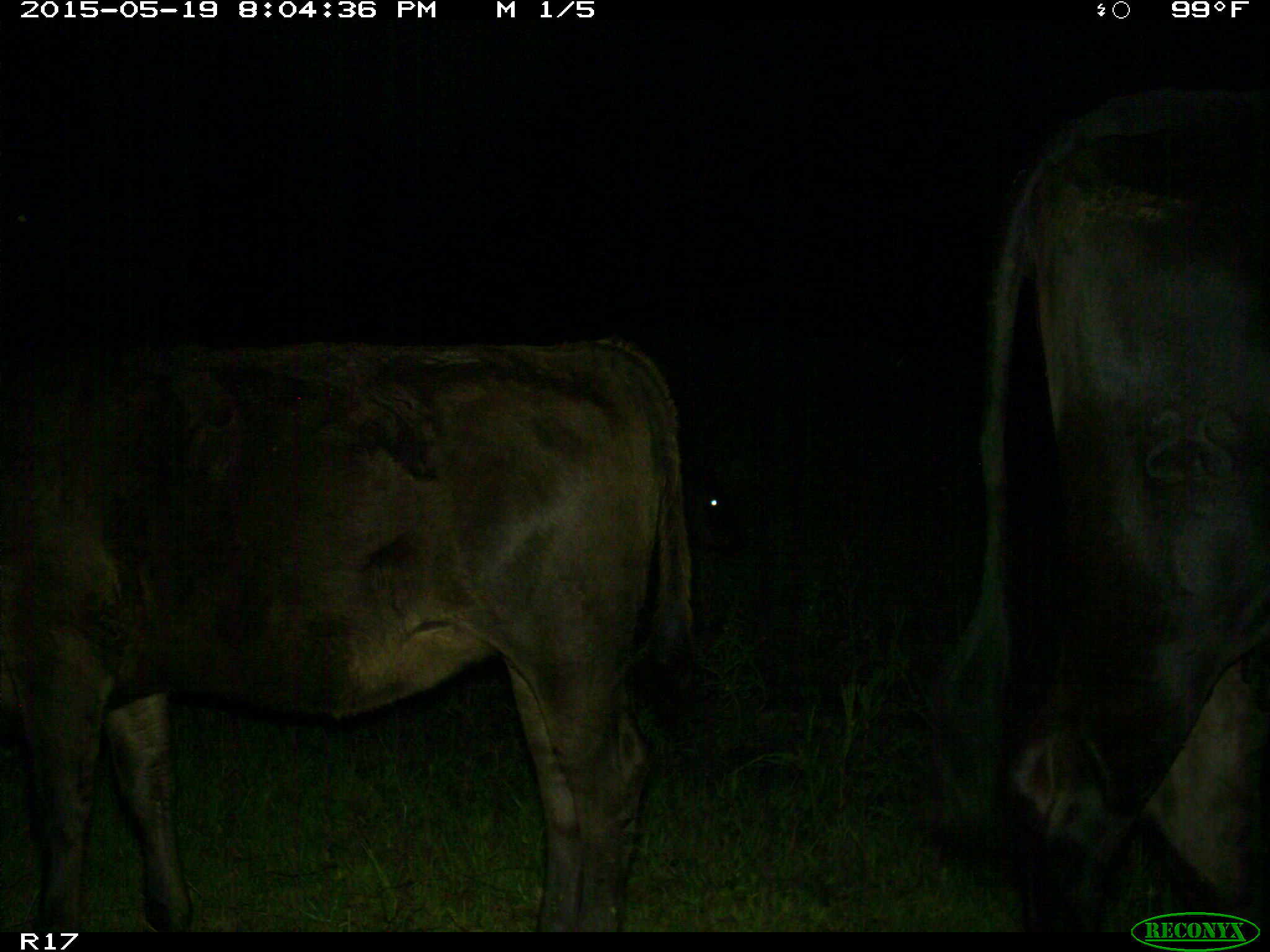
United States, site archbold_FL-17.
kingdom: Animalia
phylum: Chordata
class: Mammalia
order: Artiodactyla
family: Bovidae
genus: Bos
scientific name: Bos taurus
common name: domestic cow